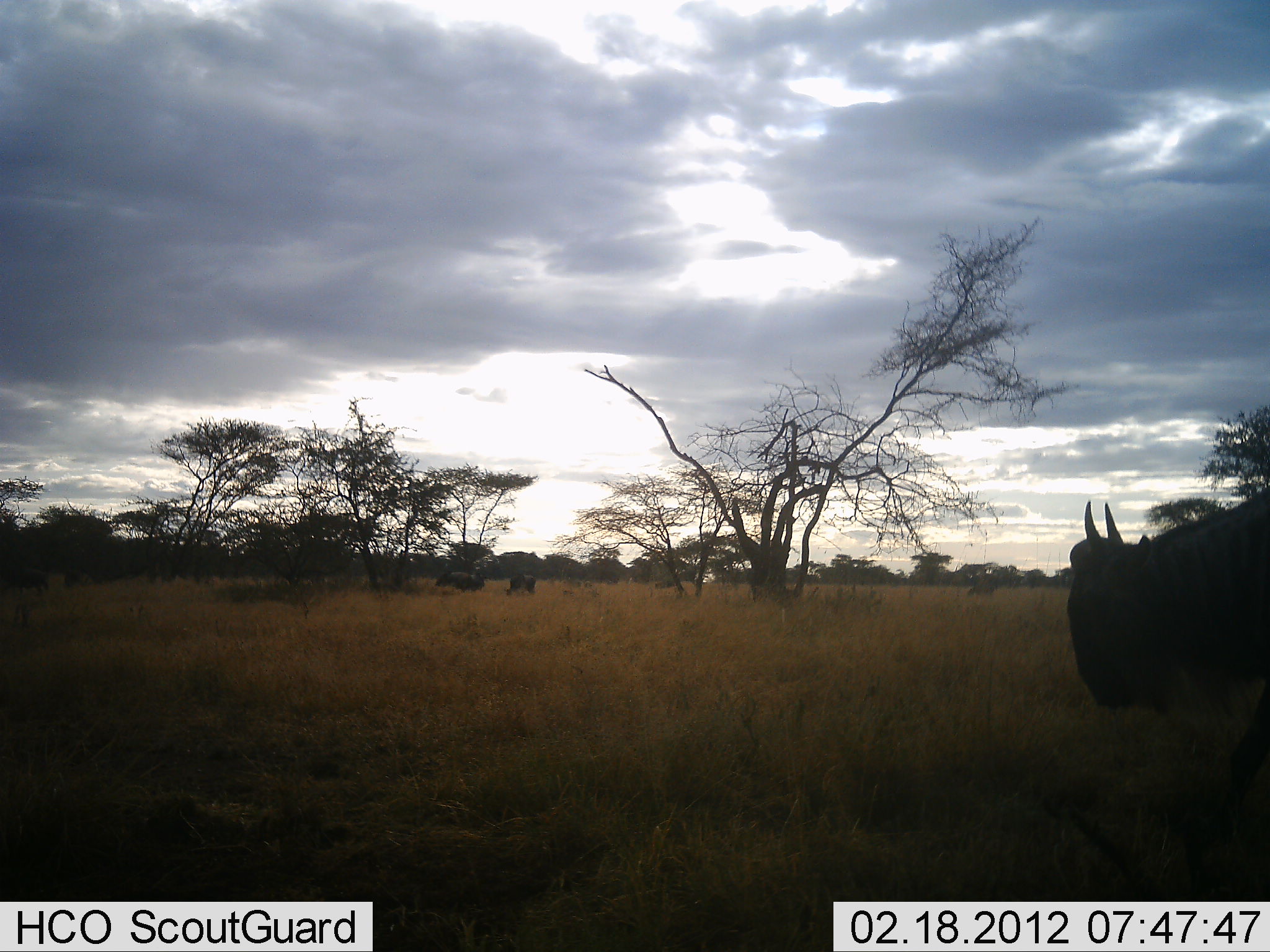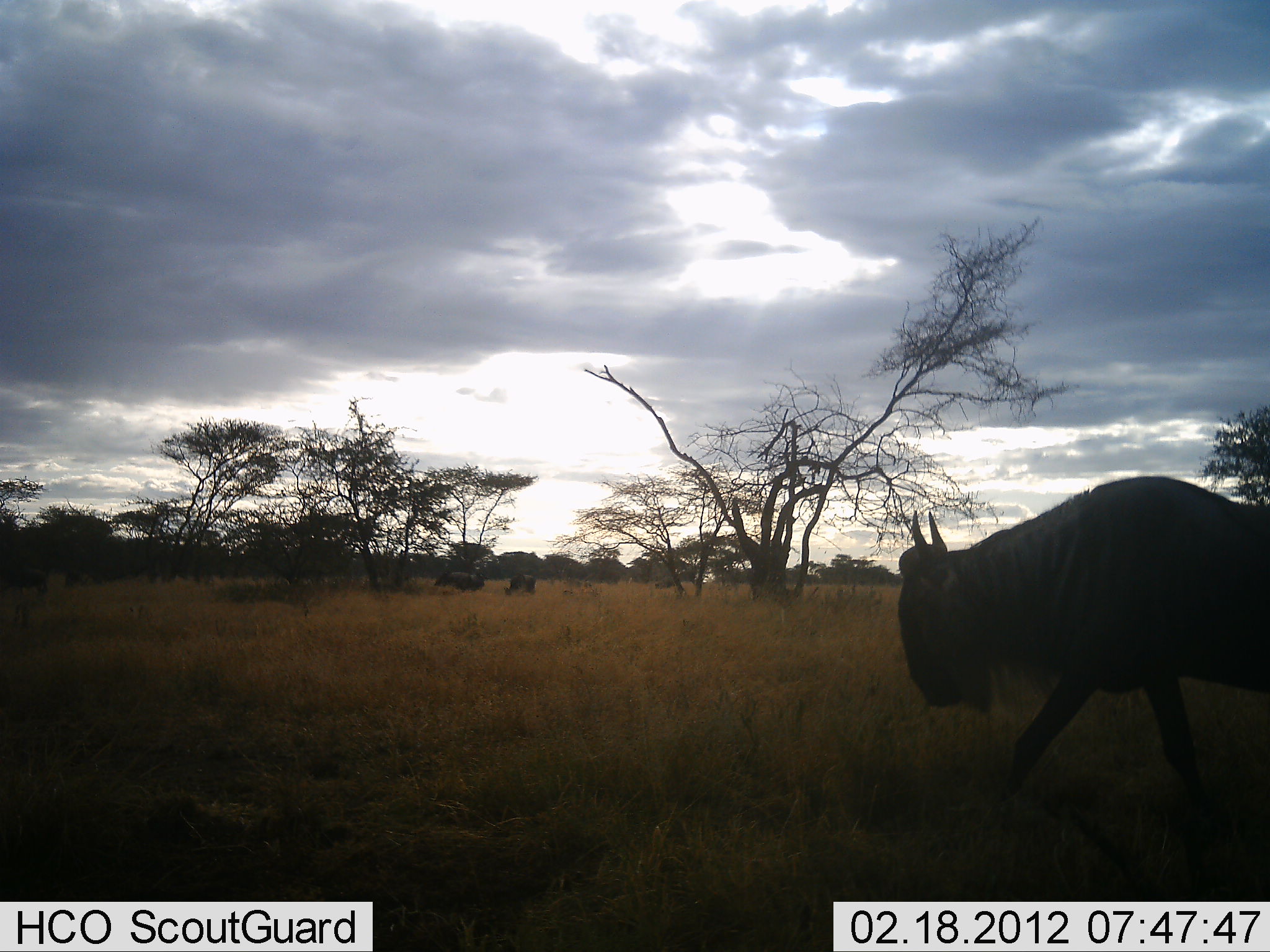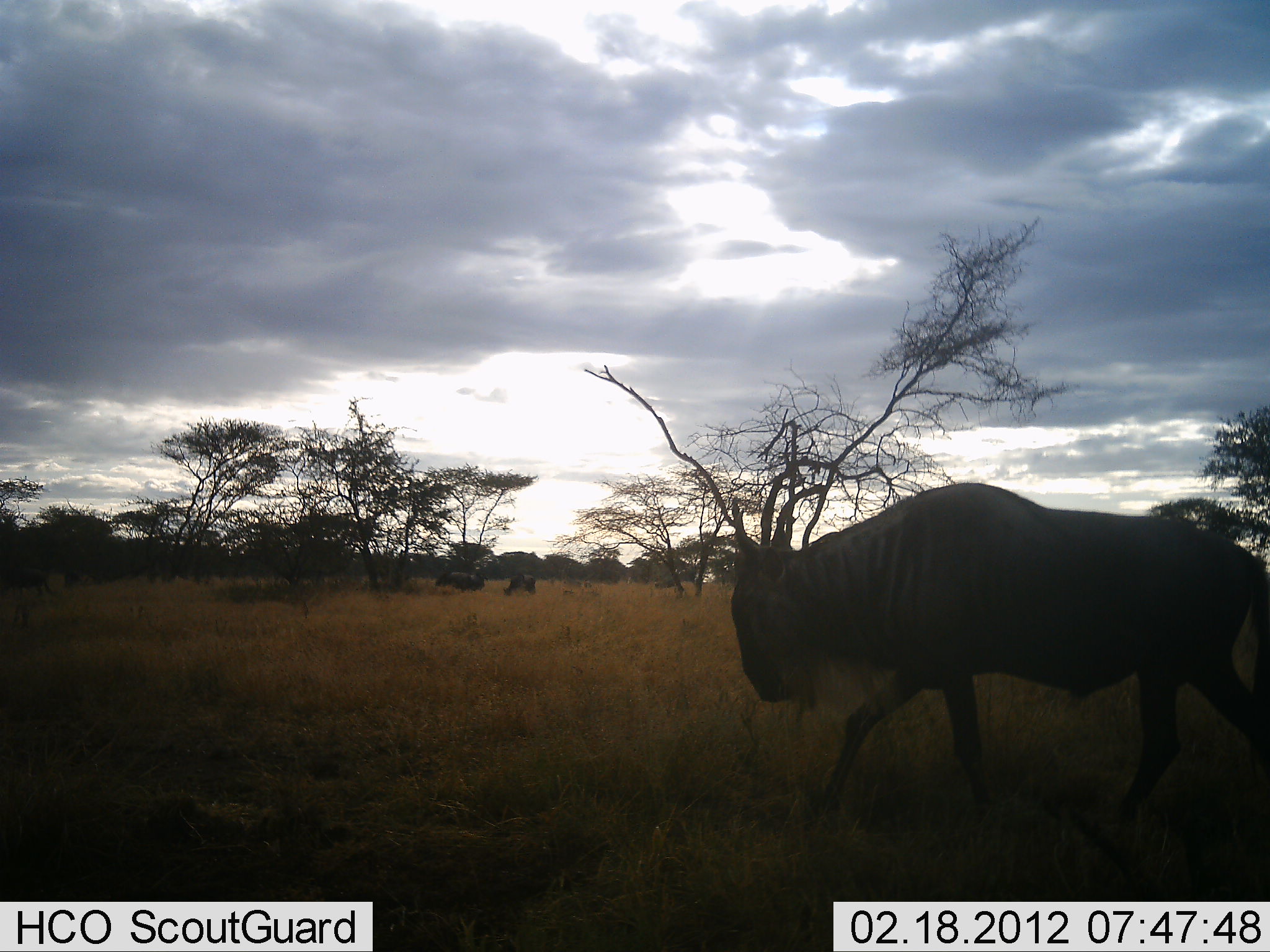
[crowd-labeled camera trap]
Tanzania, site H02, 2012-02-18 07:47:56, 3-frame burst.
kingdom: Animalia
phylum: Chordata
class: Mammalia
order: Artiodactyla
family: Bovidae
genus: Connochaetes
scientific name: Connochaetes taurinus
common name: blue wildebeest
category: wildebeest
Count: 3.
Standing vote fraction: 48%.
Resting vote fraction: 4%.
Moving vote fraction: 96%.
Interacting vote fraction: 0%.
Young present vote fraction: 0%.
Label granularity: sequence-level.